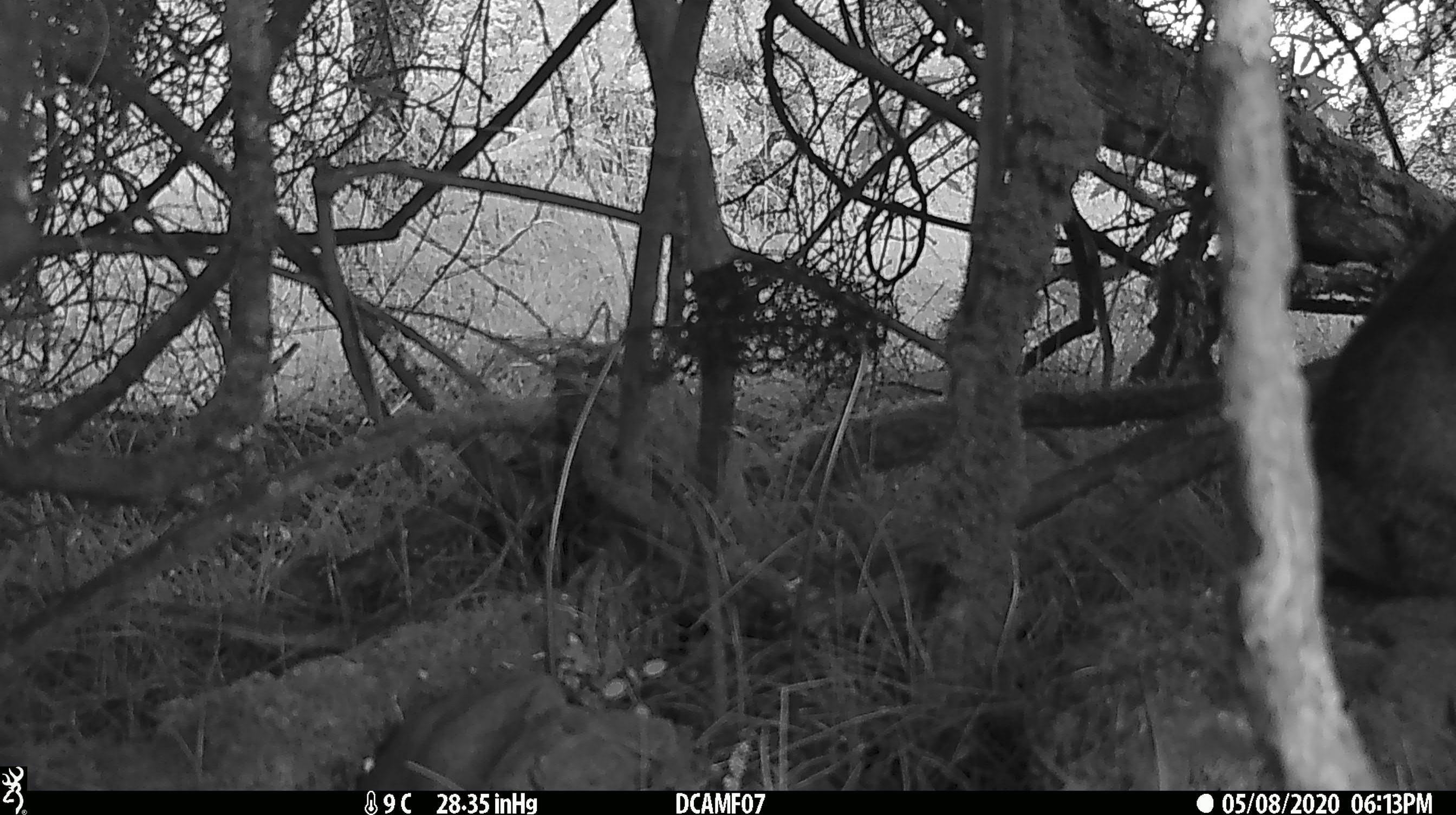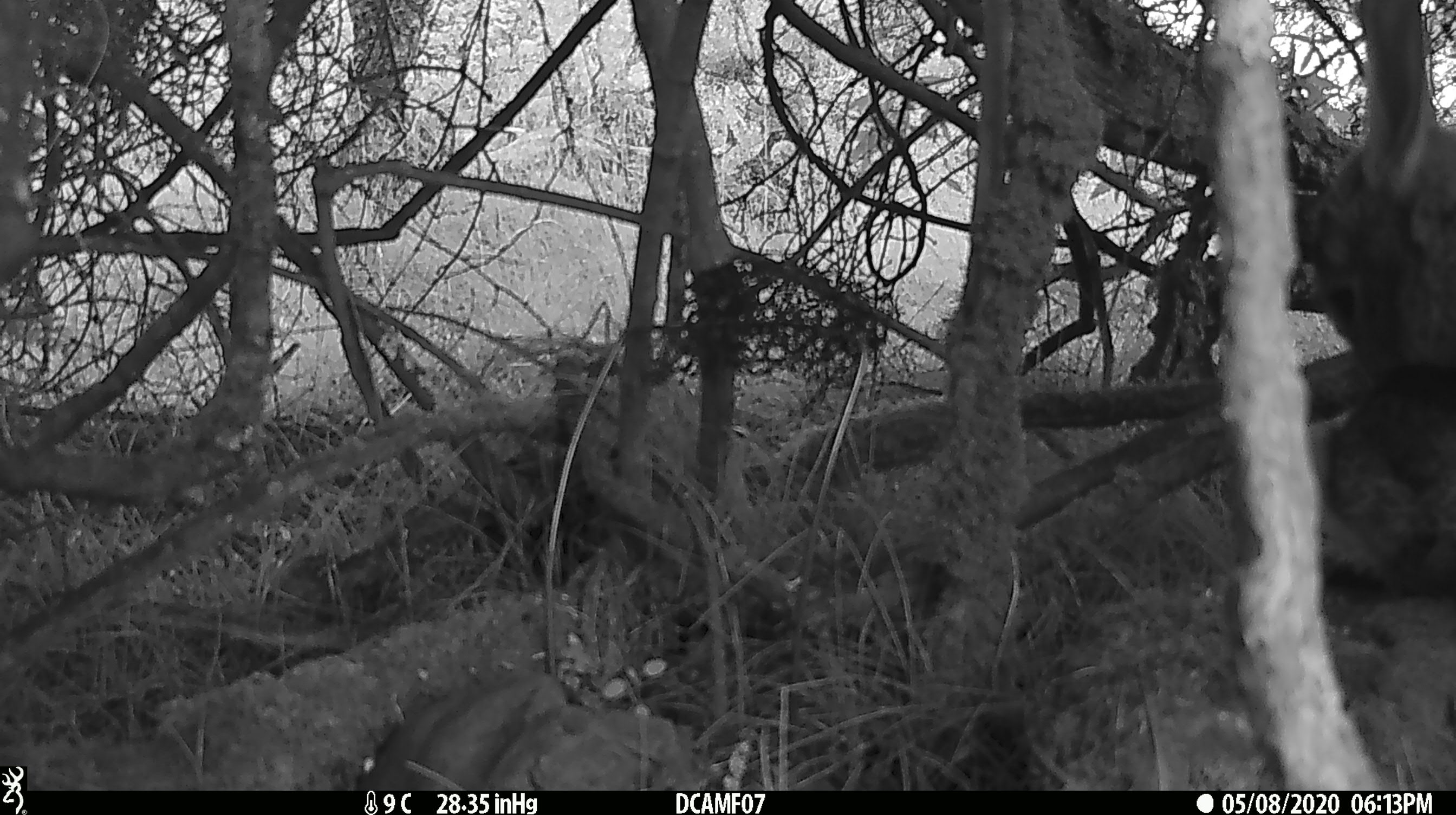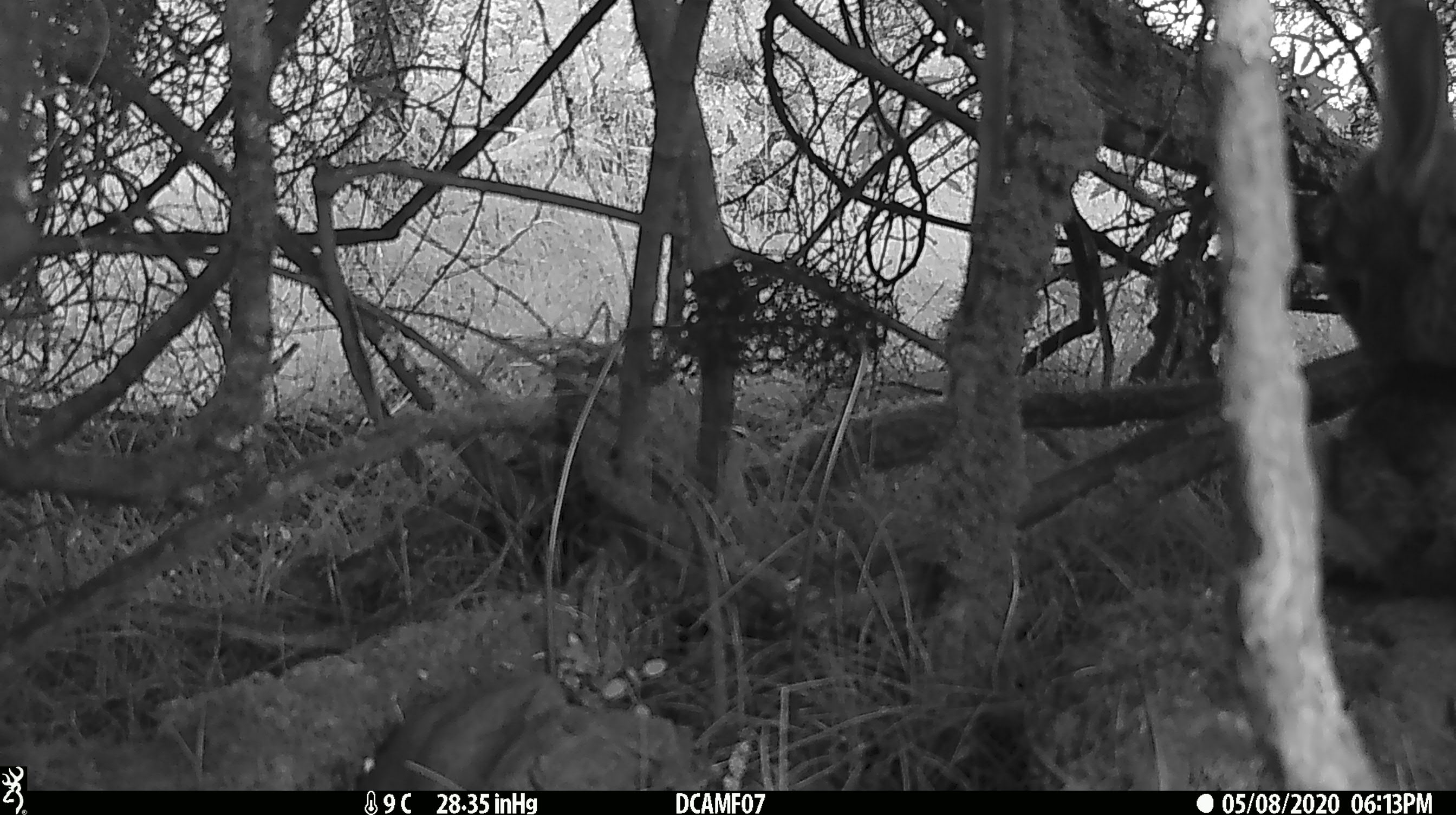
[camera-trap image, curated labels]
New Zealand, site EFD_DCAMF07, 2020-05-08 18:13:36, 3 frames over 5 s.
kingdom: Animalia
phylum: Chordata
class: Mammalia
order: Lagomorpha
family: Leporidae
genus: Oryctolagus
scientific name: Oryctolagus cuniculus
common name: european rabbit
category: rabbit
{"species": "rabbit (european rabbit) (Oryctolagus cuniculus)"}